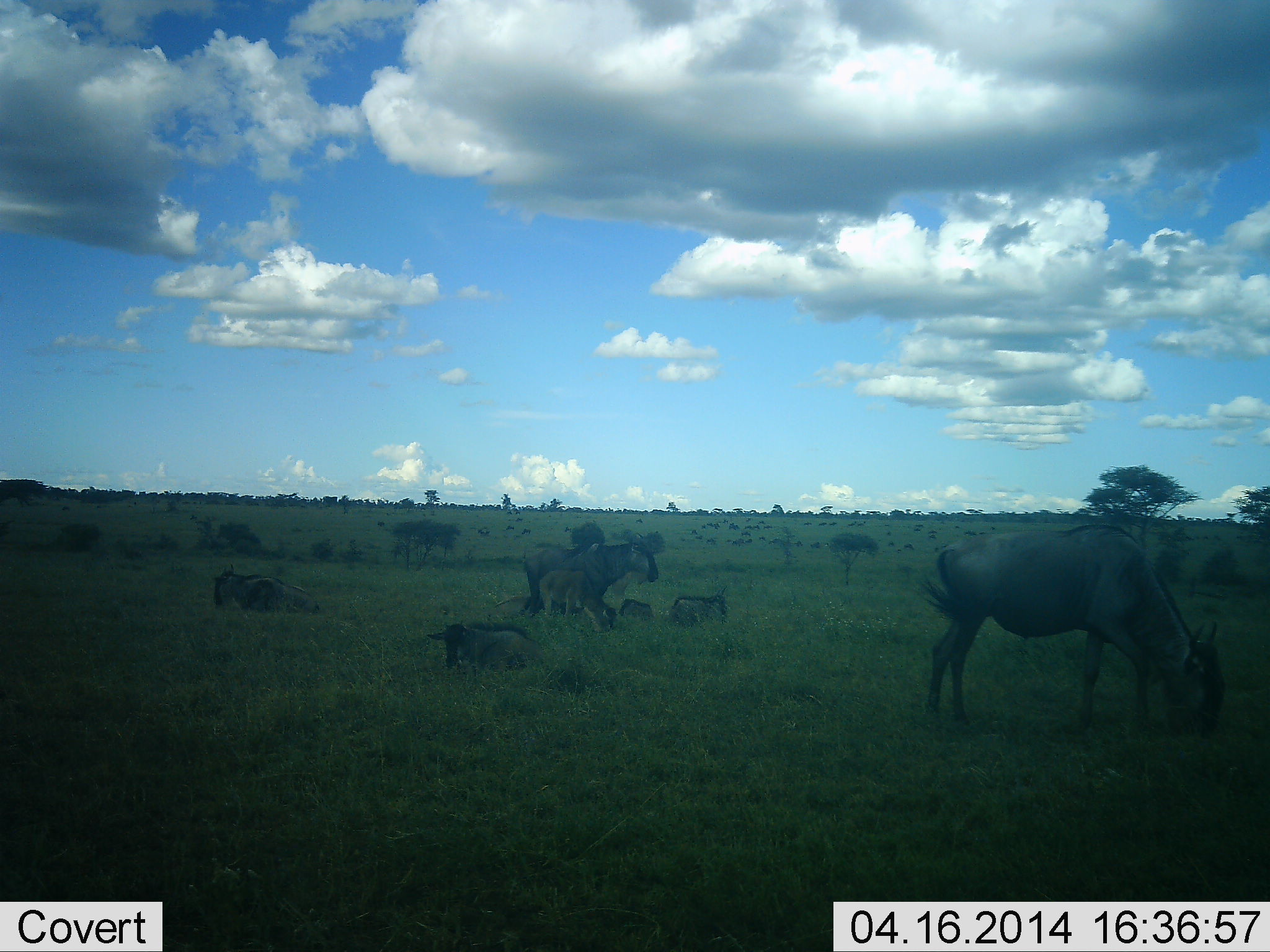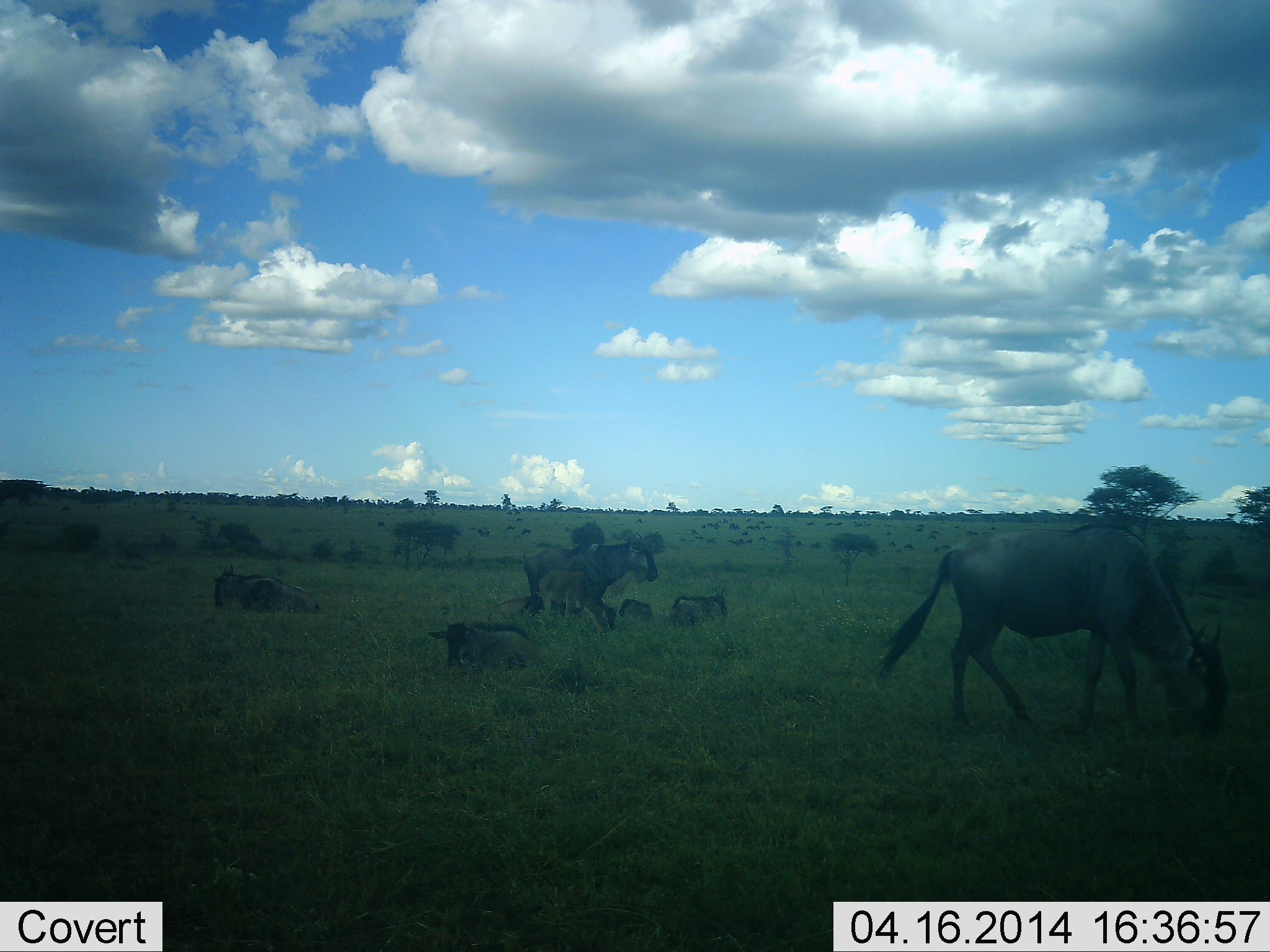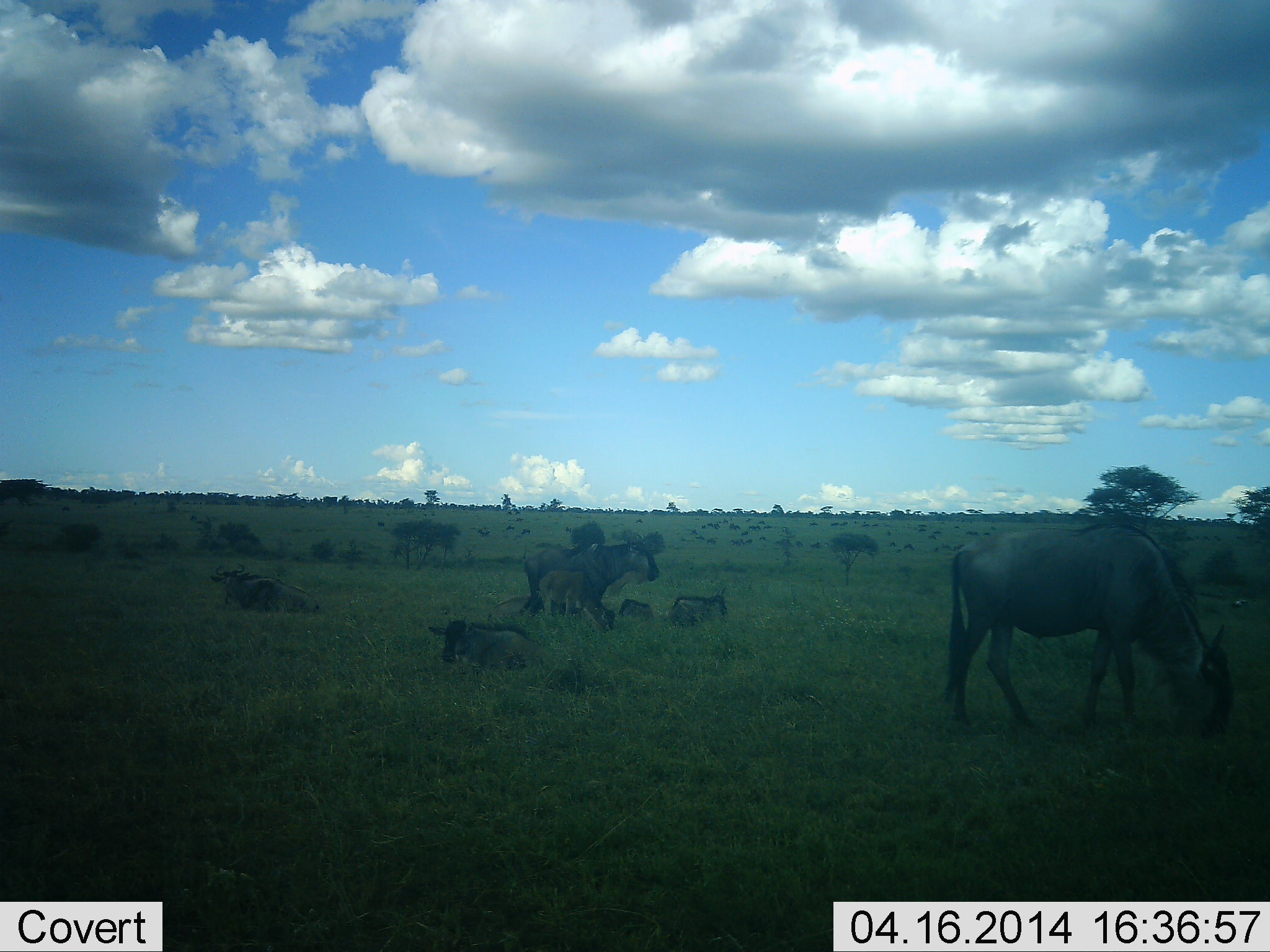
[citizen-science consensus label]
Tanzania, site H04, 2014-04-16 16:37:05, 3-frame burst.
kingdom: Animalia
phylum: Chordata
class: Mammalia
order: Artiodactyla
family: Bovidae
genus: Connochaetes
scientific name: Connochaetes taurinus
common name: blue wildebeest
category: wildebeest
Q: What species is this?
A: Wildebeest (blue wildebeest) (Connochaetes taurinus).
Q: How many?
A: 11-50.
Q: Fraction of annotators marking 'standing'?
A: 50%.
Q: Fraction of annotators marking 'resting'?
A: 100%.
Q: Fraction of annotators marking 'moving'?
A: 20%.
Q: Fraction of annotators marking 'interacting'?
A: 20%.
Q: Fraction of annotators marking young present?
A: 80%.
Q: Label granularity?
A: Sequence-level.